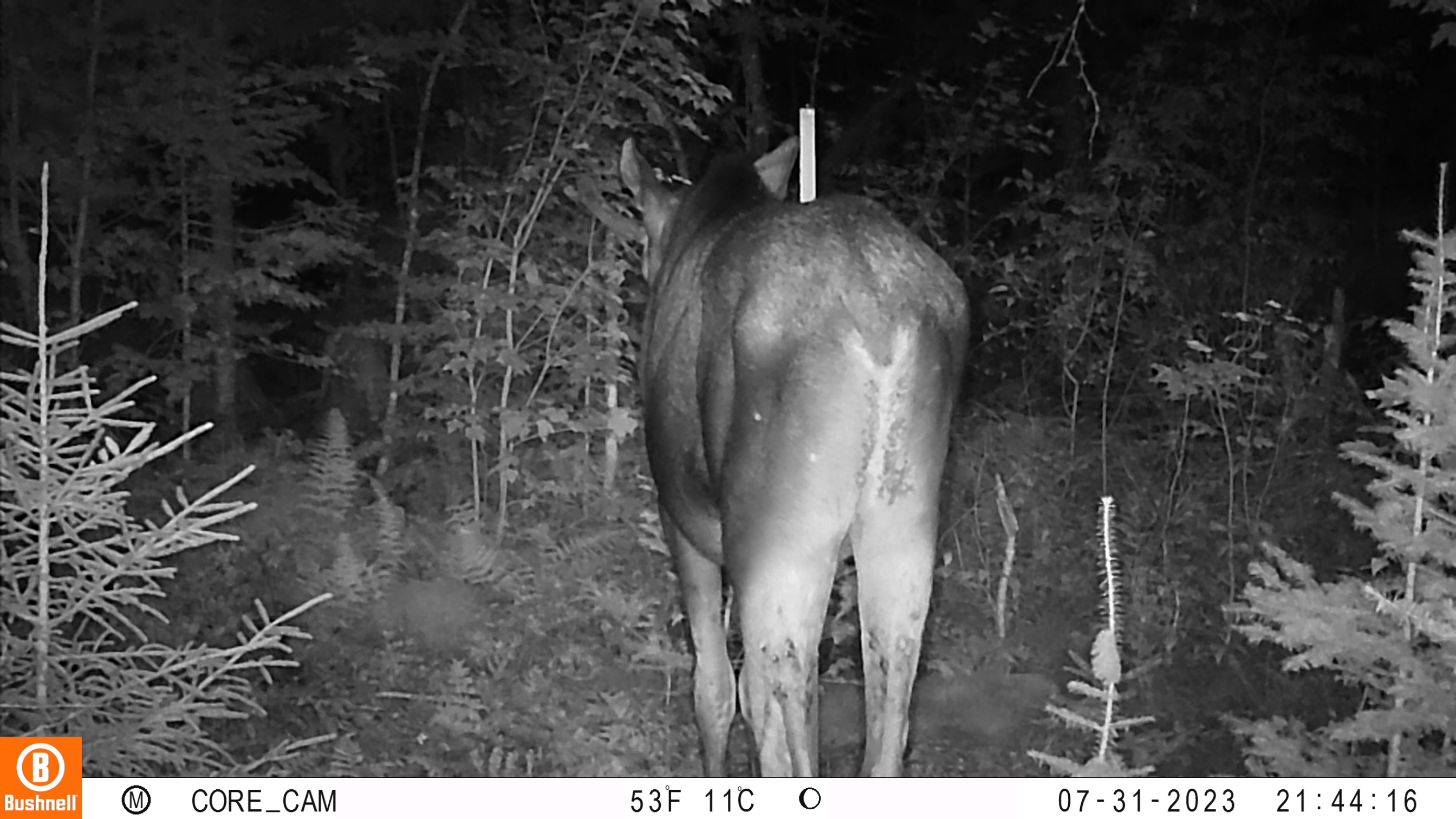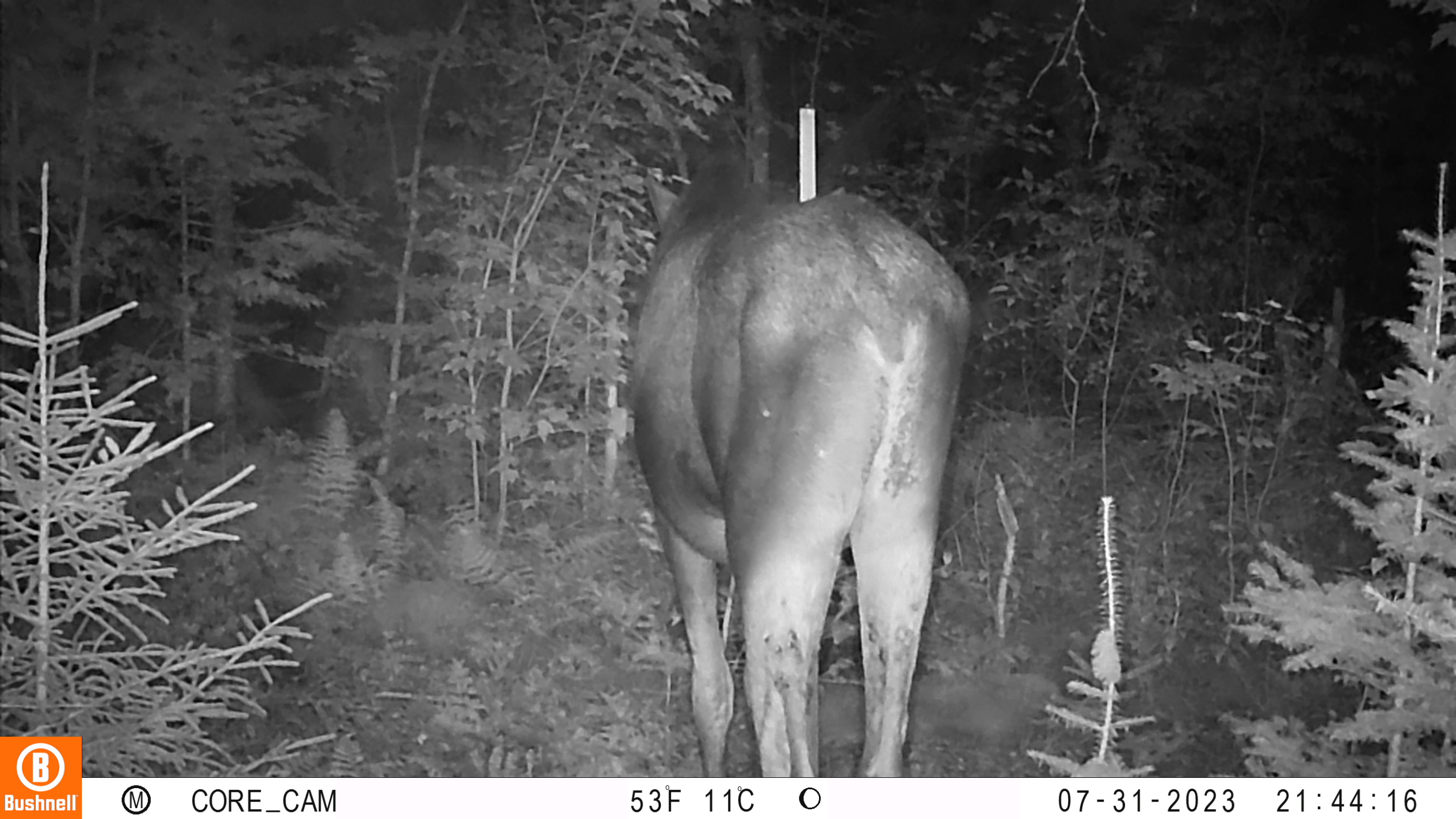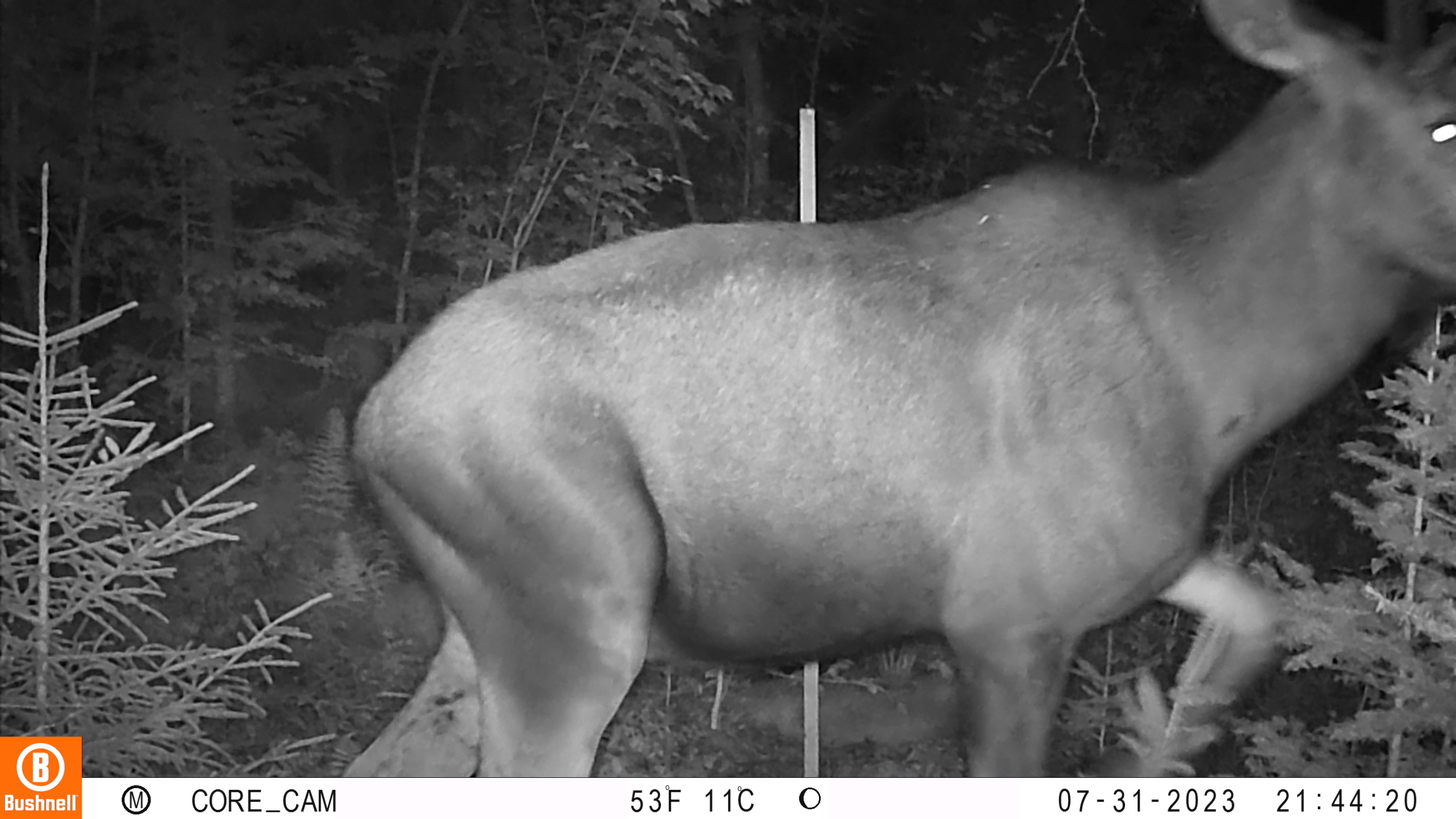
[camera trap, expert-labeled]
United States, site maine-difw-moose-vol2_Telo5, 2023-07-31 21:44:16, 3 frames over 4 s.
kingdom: Animalia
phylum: Chordata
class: Mammalia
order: Artiodactyla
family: Cervidae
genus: Odocoileus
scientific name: Odocoileus virginianus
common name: white-tailed deer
White-tailed deer (Odocoileus virginianus).